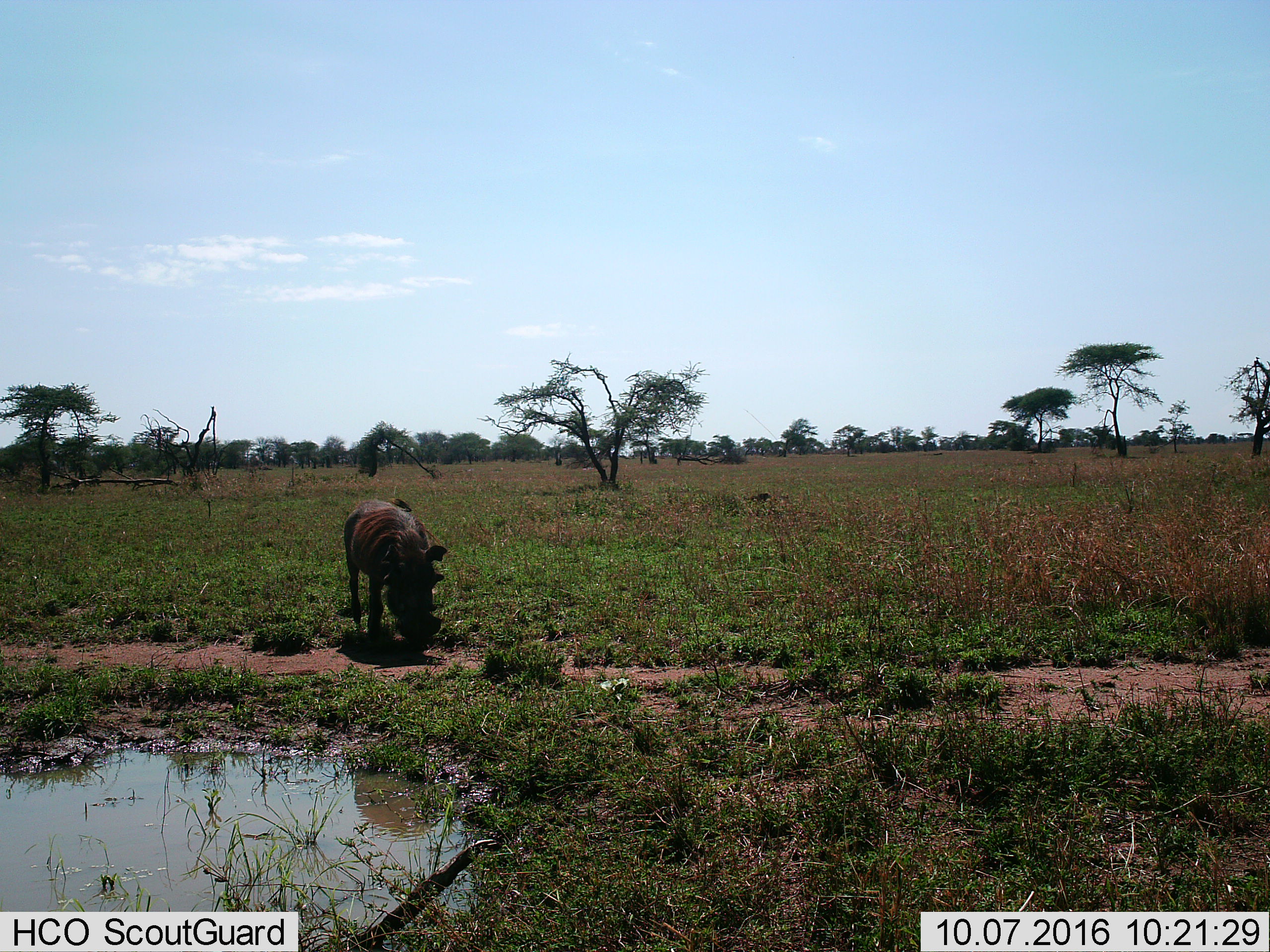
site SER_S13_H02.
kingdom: Animalia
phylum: Chordata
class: Mammalia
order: Artiodactyla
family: Suidae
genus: Phacochoerus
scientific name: Phacochoerus africanus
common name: warthog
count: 1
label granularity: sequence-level